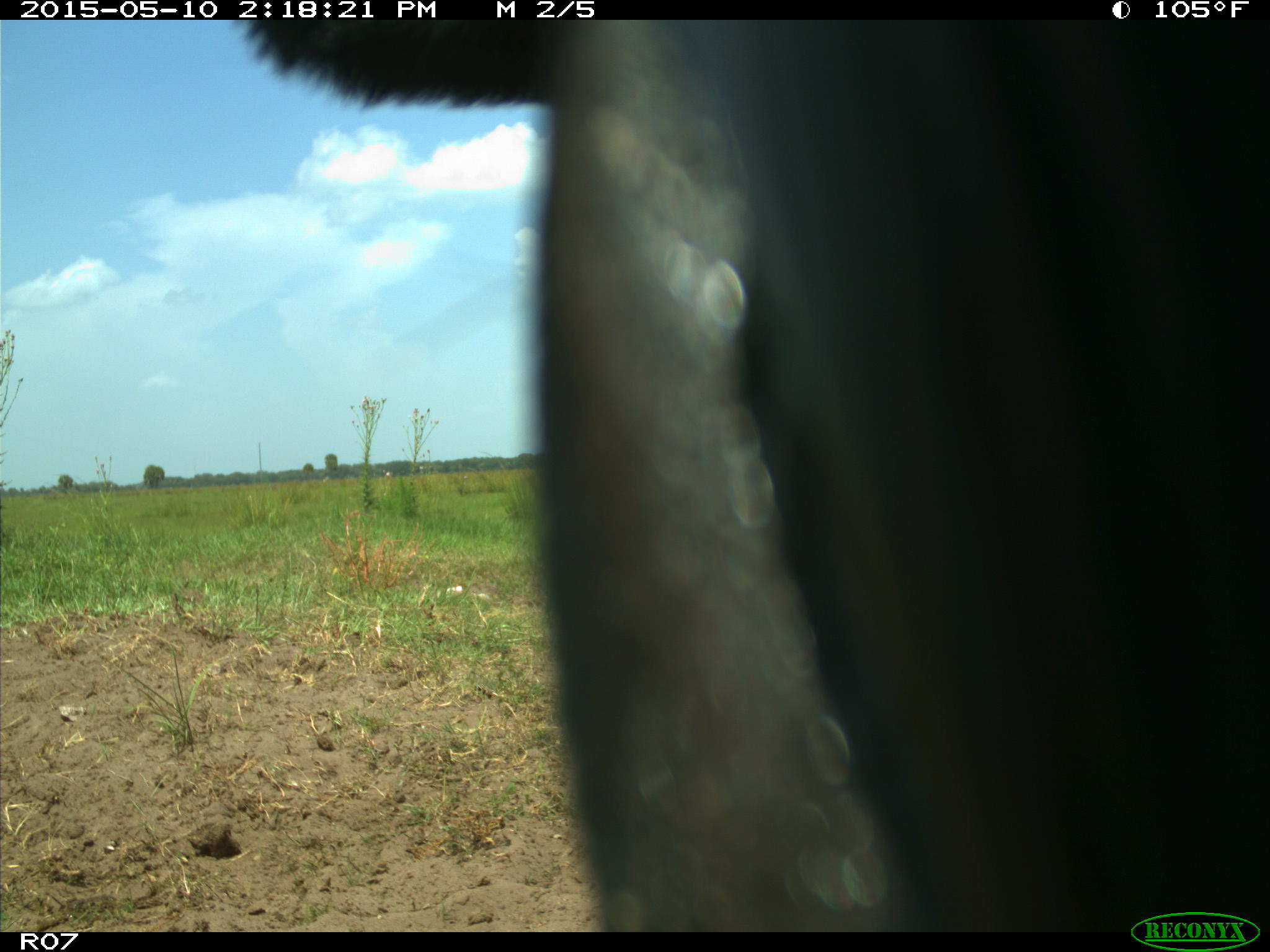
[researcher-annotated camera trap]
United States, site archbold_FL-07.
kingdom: Animalia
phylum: Chordata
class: Mammalia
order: Artiodactyla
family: Bovidae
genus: Bos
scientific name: Bos taurus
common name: domestic cow